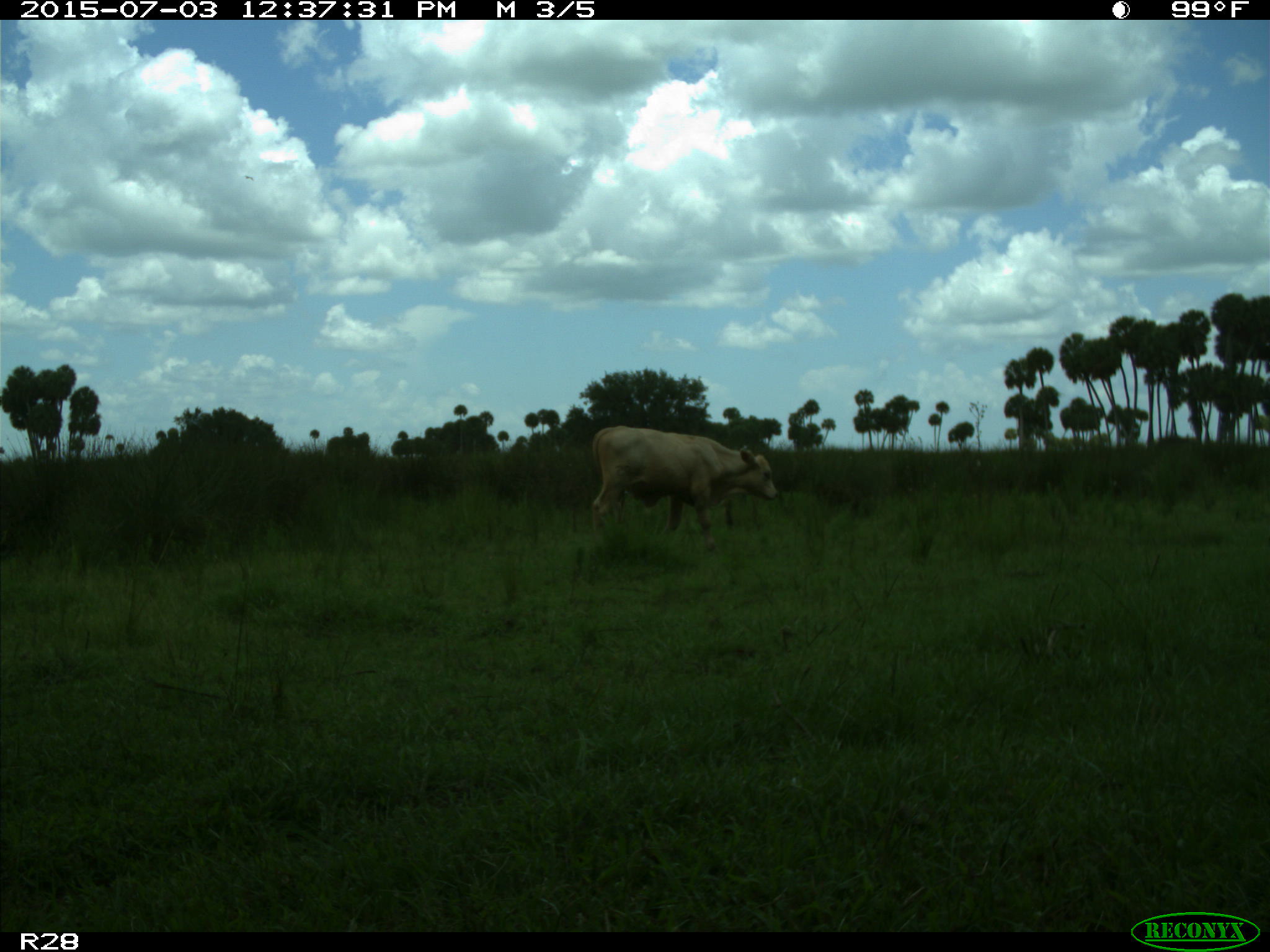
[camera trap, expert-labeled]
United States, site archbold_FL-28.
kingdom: Animalia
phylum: Chordata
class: Mammalia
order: Artiodactyla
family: Bovidae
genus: Bos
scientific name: Bos taurus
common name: domestic cow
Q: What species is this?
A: Bos taurus (domestic cow).